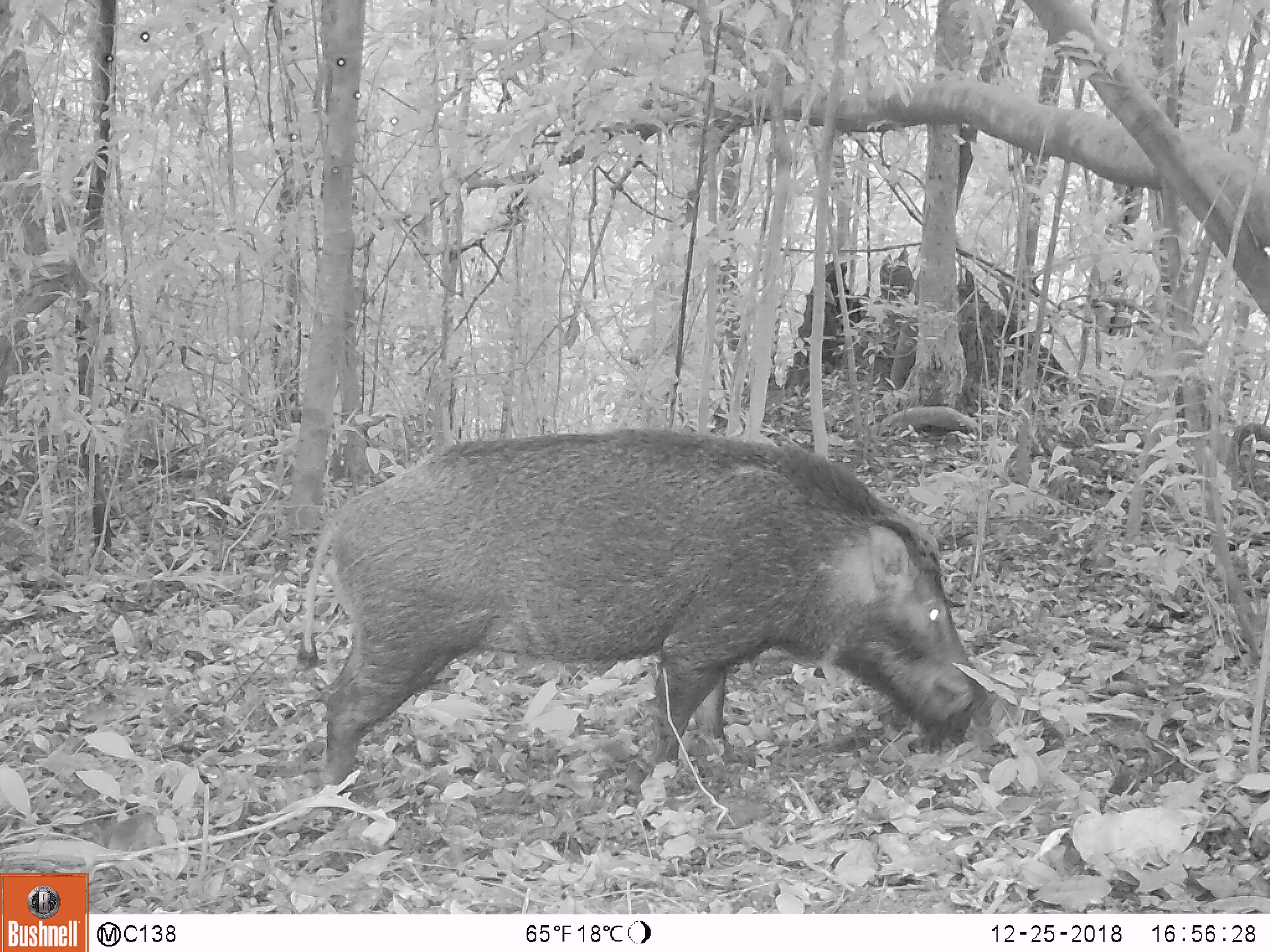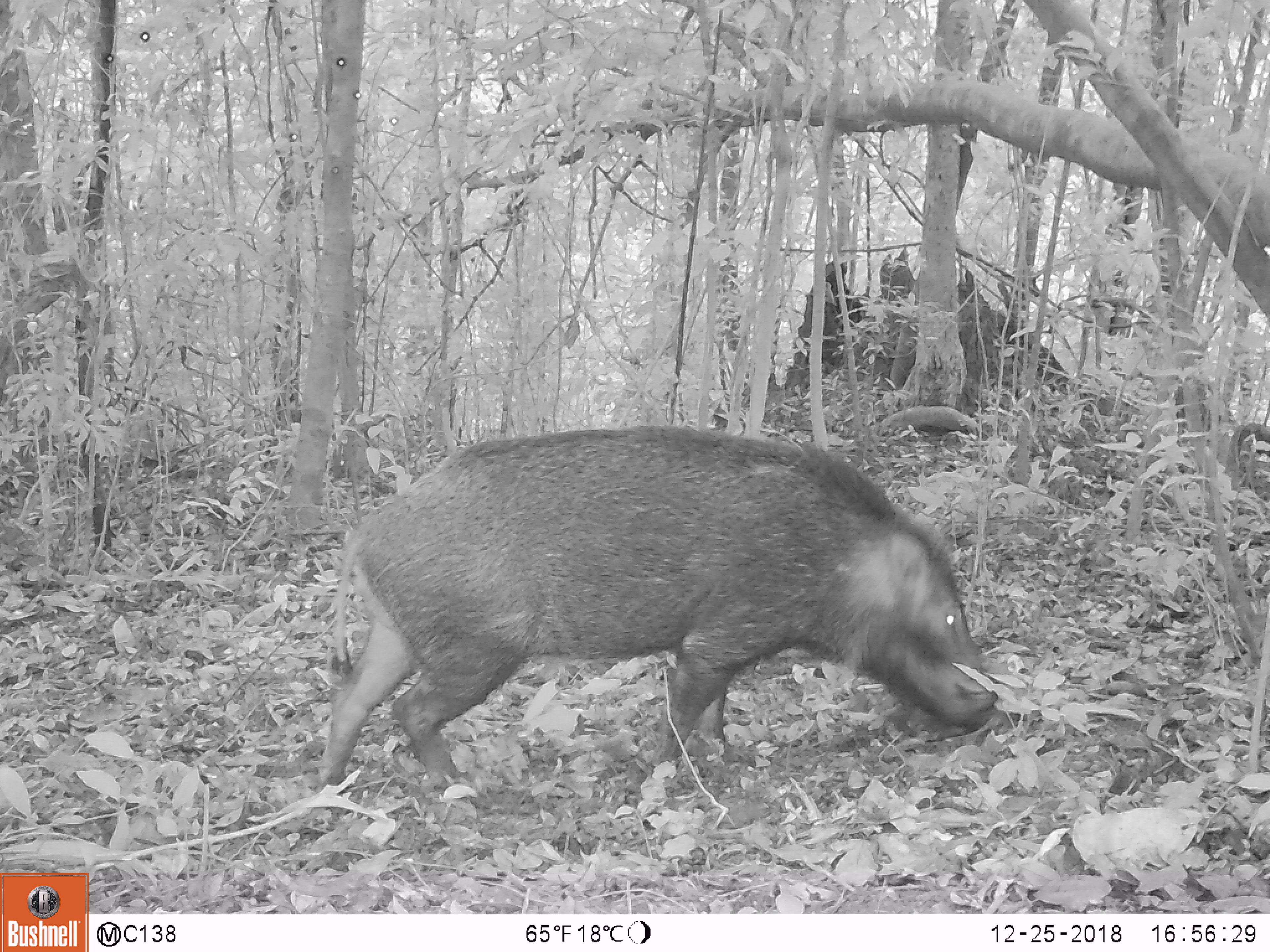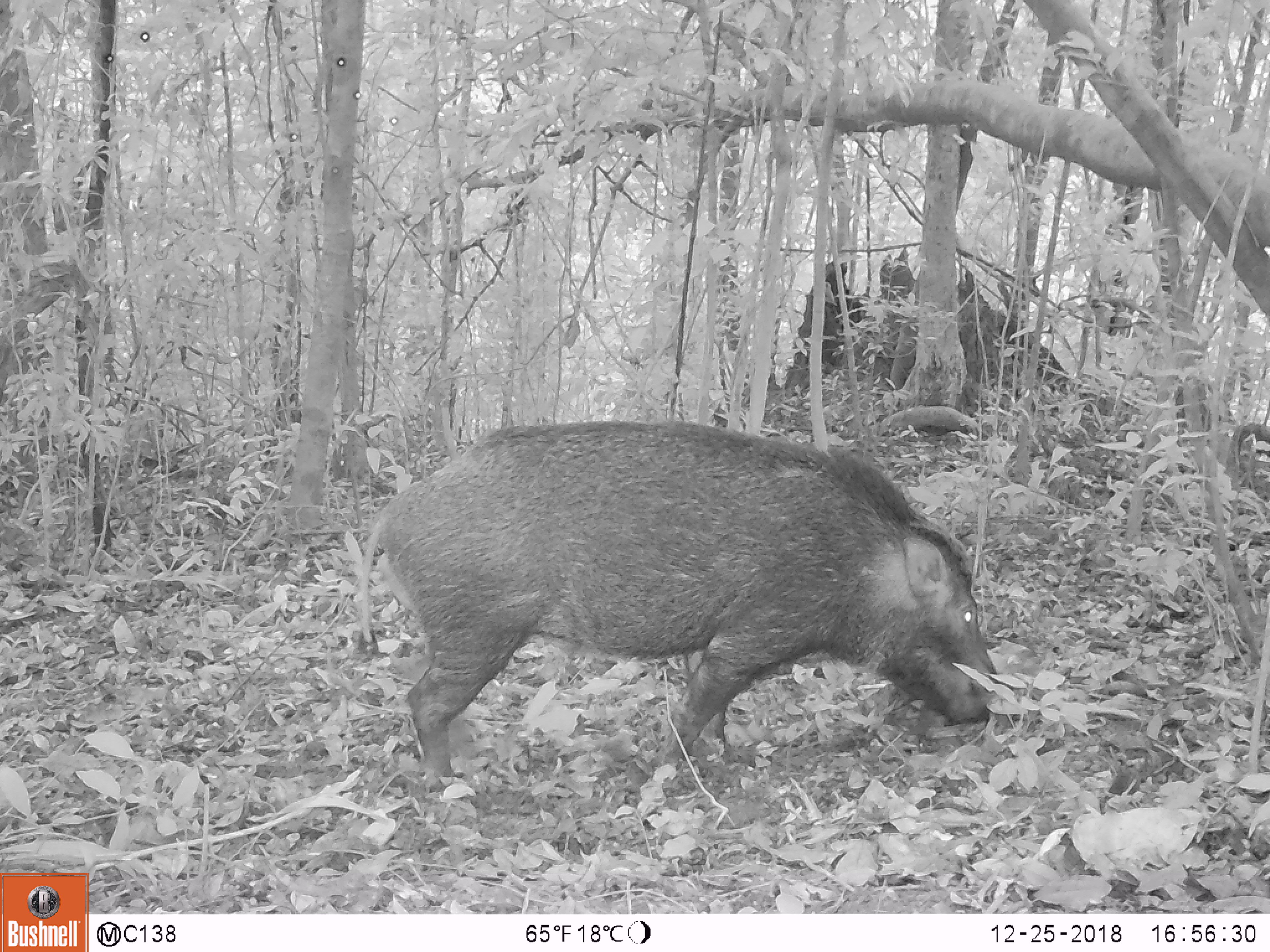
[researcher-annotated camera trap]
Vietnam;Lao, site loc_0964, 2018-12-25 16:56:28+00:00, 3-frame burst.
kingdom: Animalia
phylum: Chordata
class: Mammalia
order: Artiodactyla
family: Suidae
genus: Sus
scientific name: Sus scrofa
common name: eurasian wild pig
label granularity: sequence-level